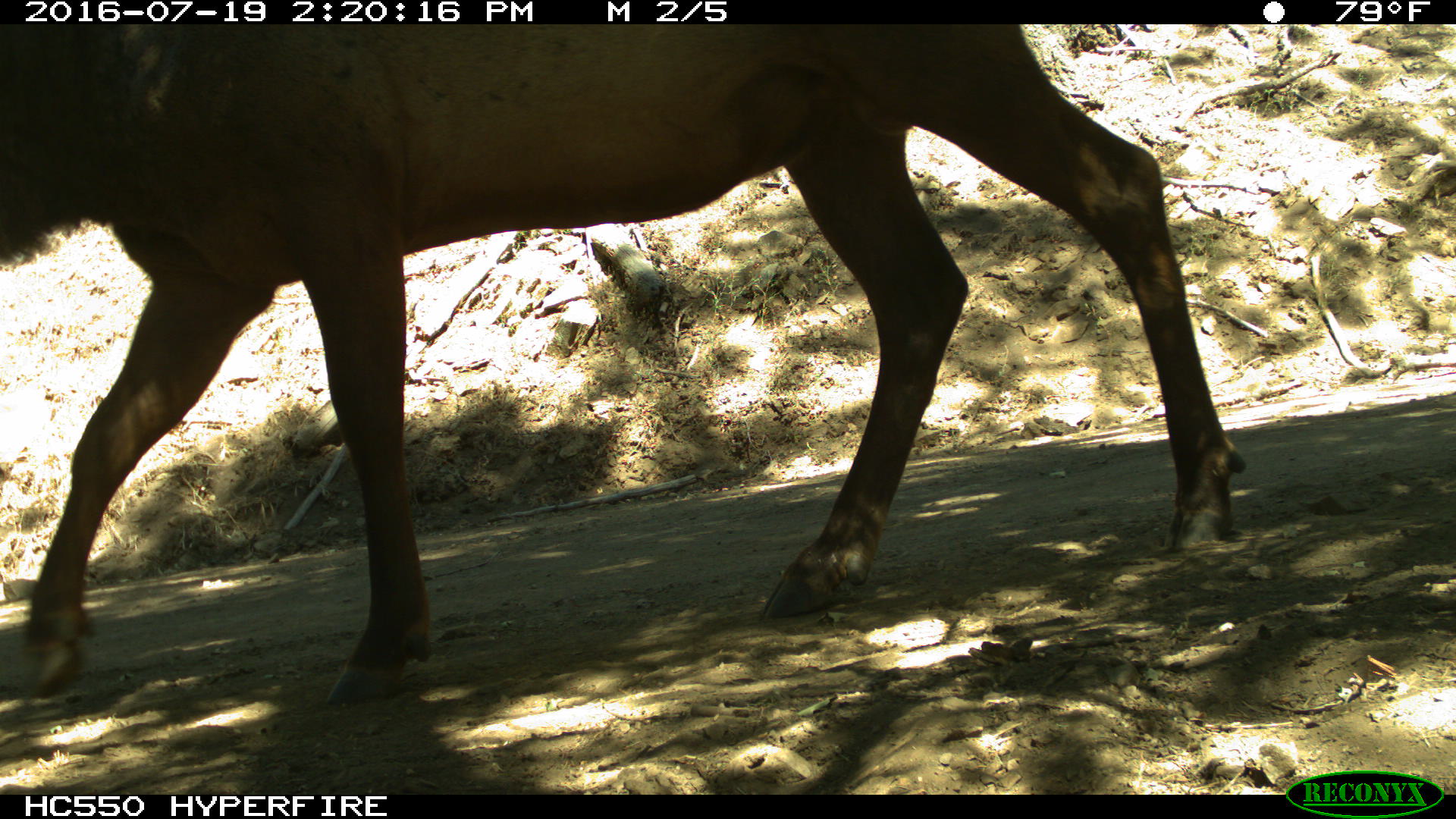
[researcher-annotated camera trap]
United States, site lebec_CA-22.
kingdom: Animalia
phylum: Chordata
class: Mammalia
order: Artiodactyla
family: Cervidae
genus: Cervus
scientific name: Cervus canadensis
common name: elk